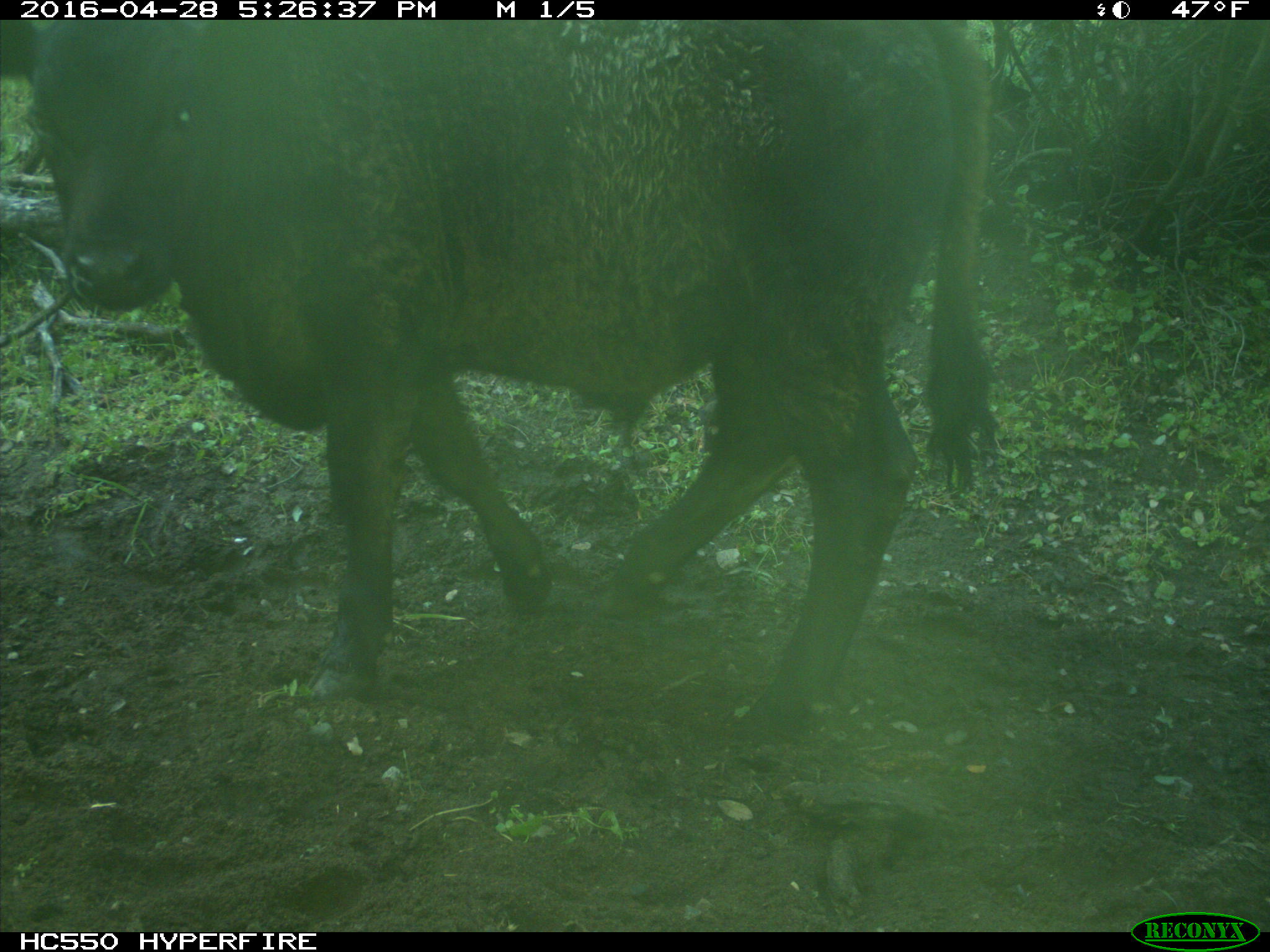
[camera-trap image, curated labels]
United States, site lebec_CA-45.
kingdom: Animalia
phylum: Chordata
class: Mammalia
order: Artiodactyla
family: Bovidae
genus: Bos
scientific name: Bos taurus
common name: domestic cow